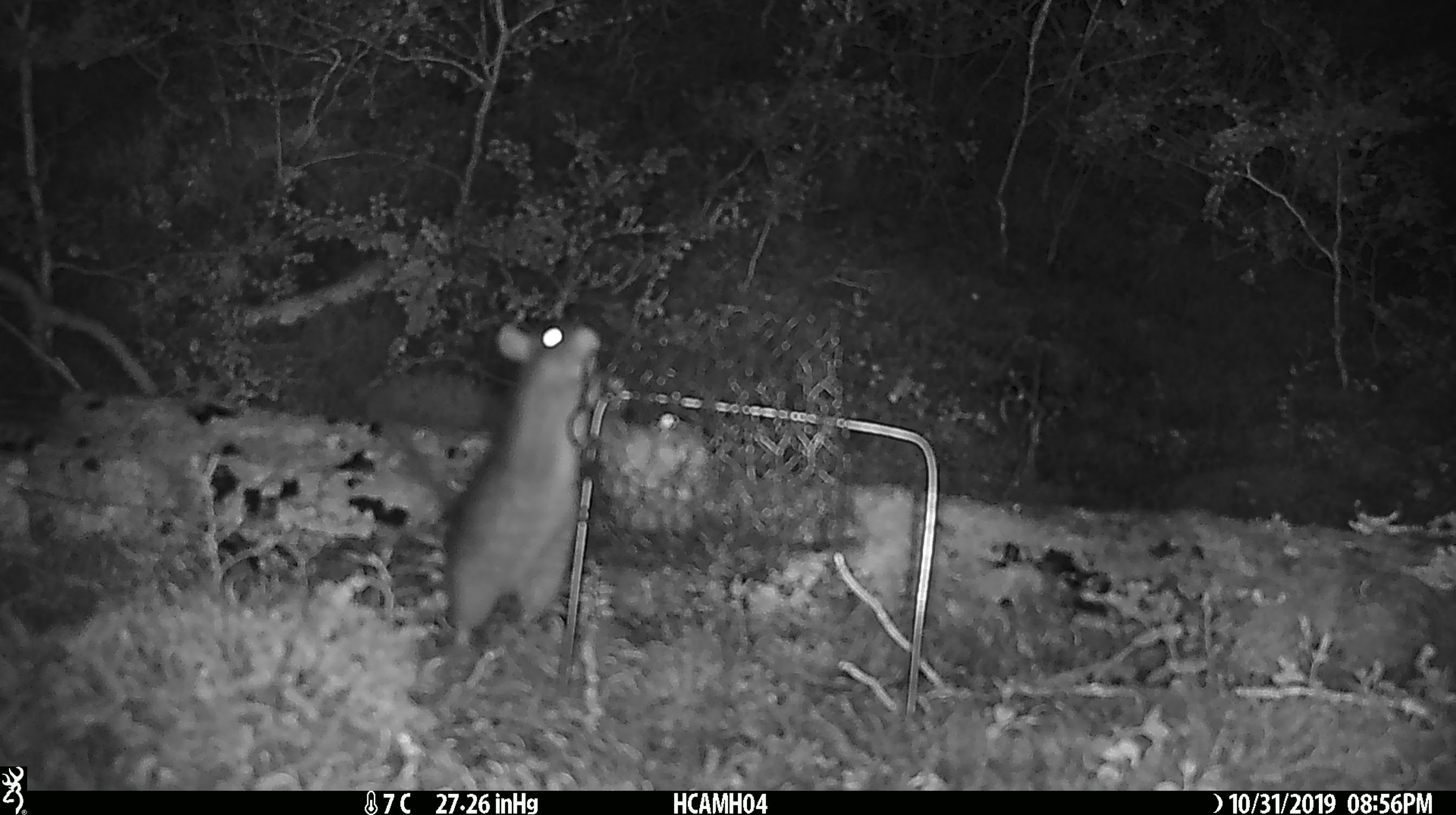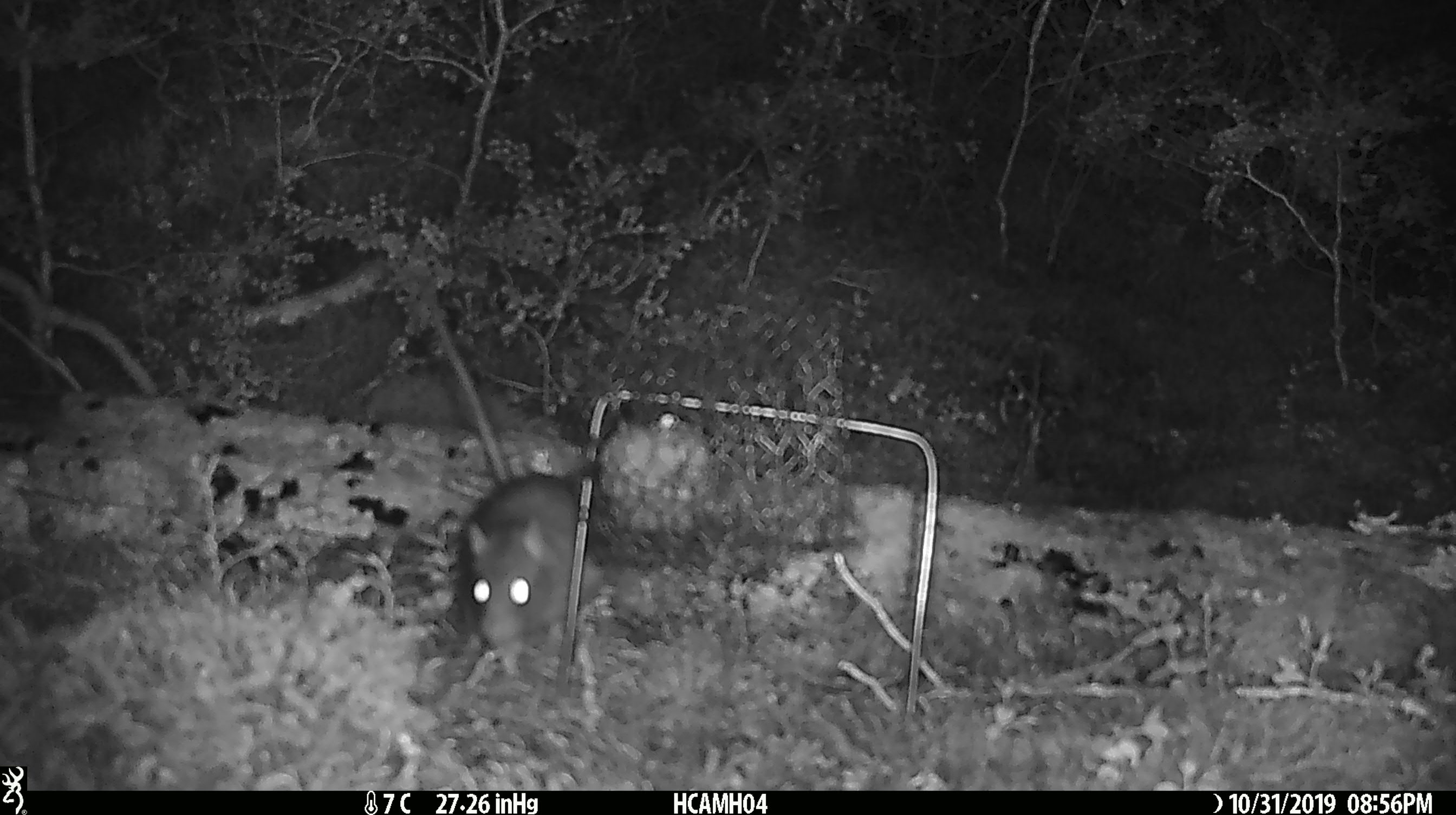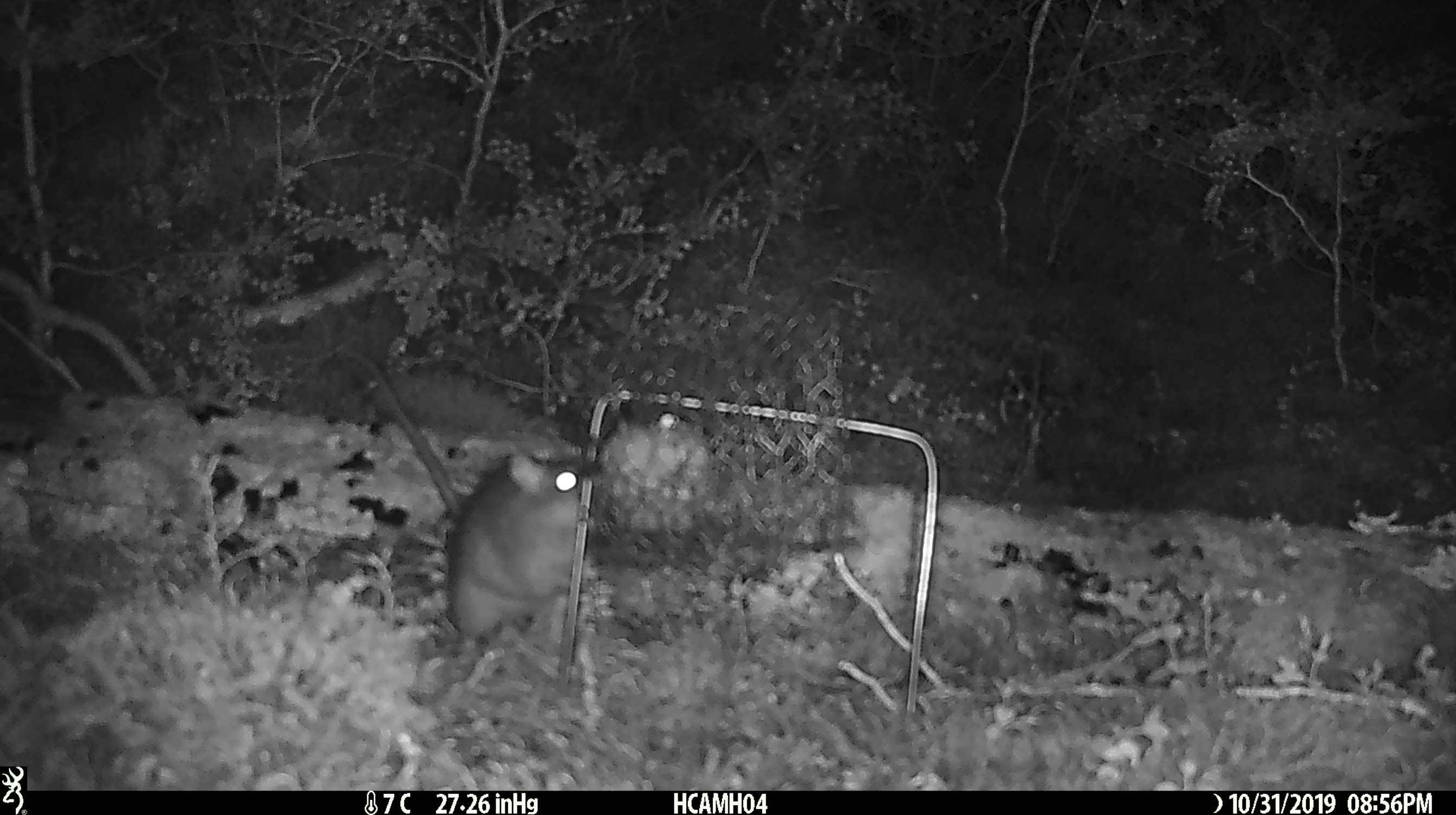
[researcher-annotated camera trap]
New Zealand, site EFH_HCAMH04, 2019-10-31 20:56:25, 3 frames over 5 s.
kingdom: Animalia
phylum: Chordata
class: Mammalia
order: Rodentia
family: Muridae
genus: Rattus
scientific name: Rattus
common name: rat